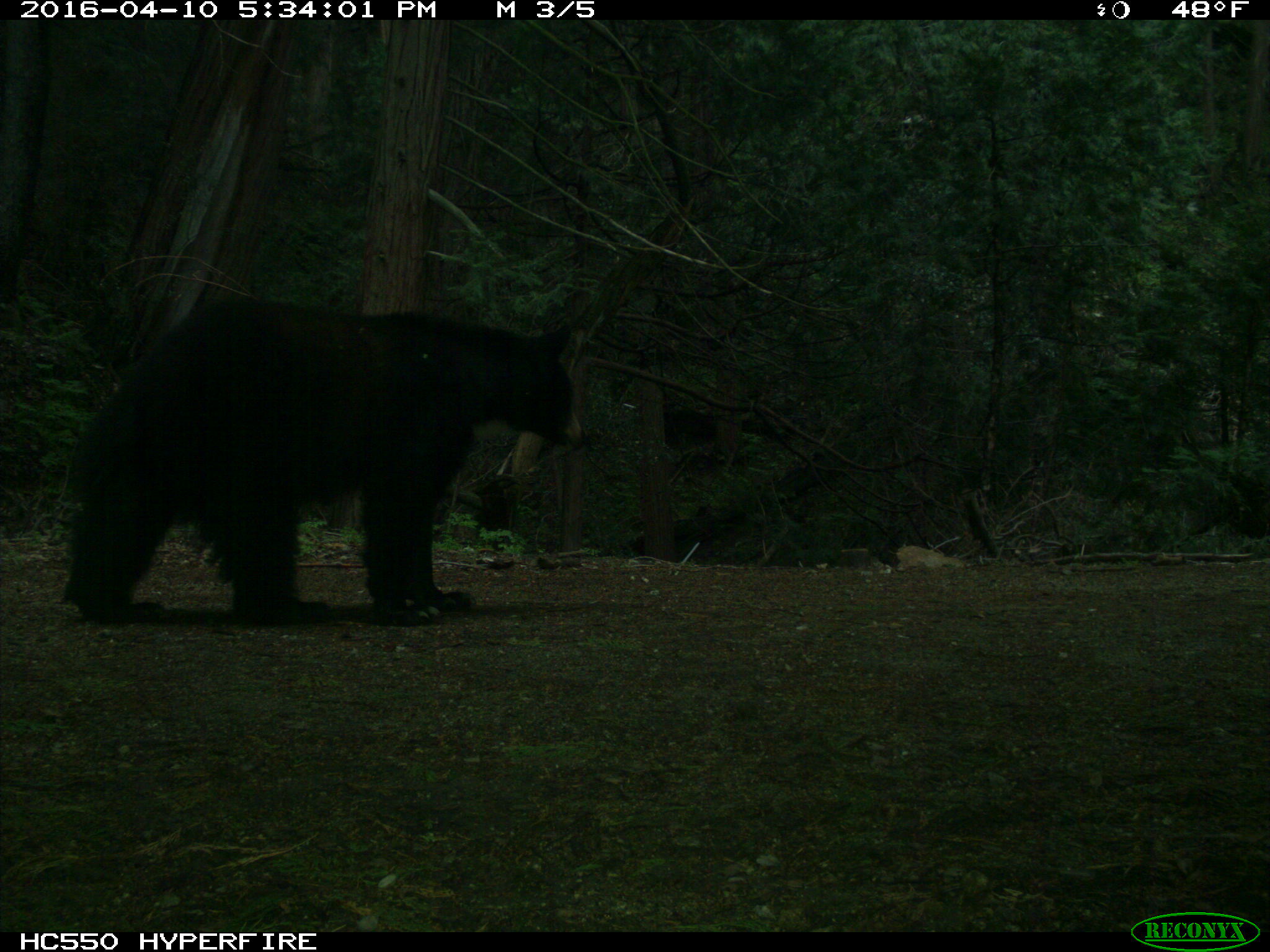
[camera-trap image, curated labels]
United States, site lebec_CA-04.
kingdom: Animalia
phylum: Chordata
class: Mammalia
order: Carnivora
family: Ursidae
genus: Ursus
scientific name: Ursus americanus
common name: american black bear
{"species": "Ursus americanus (american black bear)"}